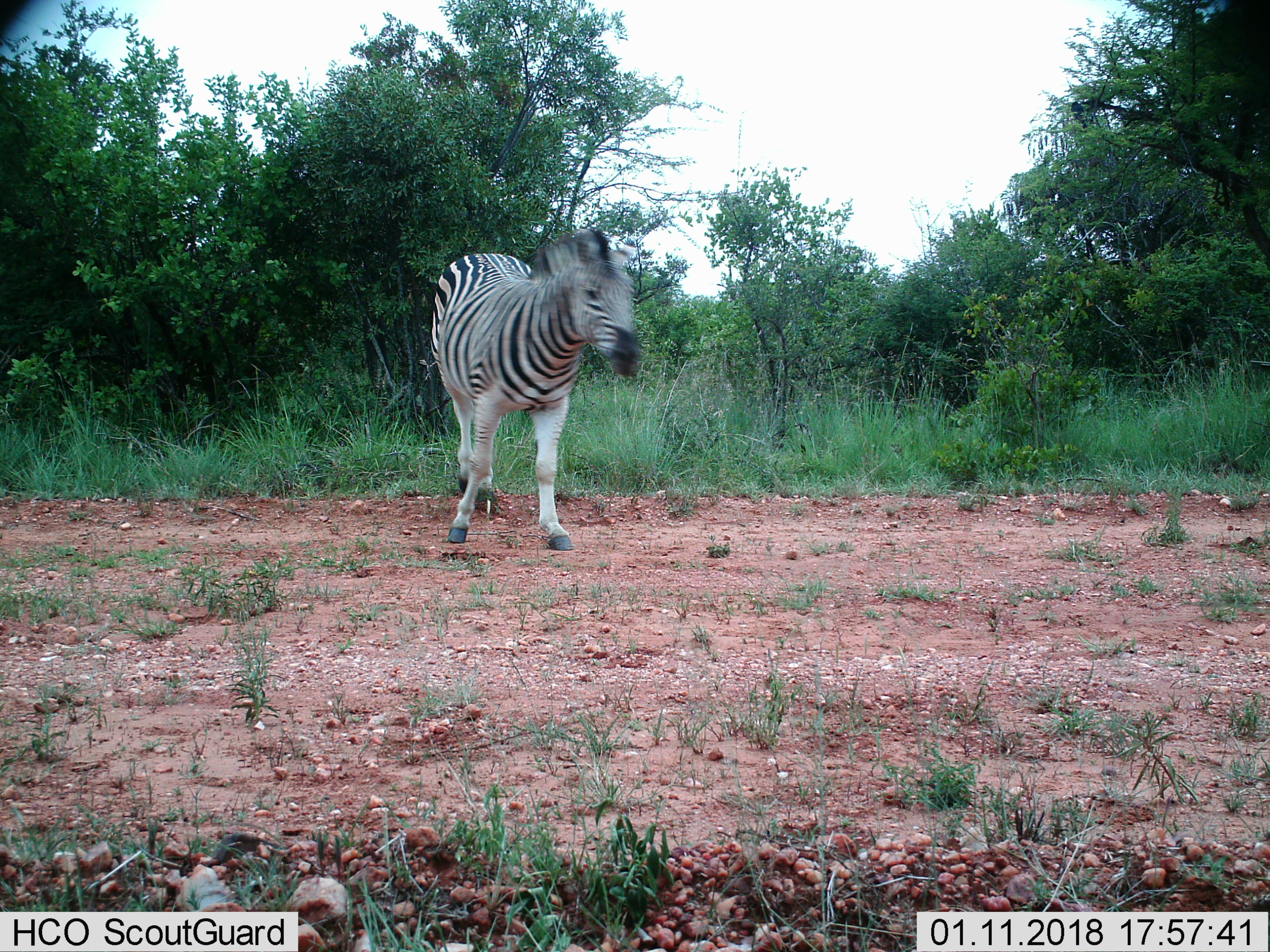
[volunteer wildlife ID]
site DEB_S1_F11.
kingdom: Animalia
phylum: Chordata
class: Mammalia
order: Perissodactyla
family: Equidae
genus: Equus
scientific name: Equus quagga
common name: plains zebra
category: zebraplains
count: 1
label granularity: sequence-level